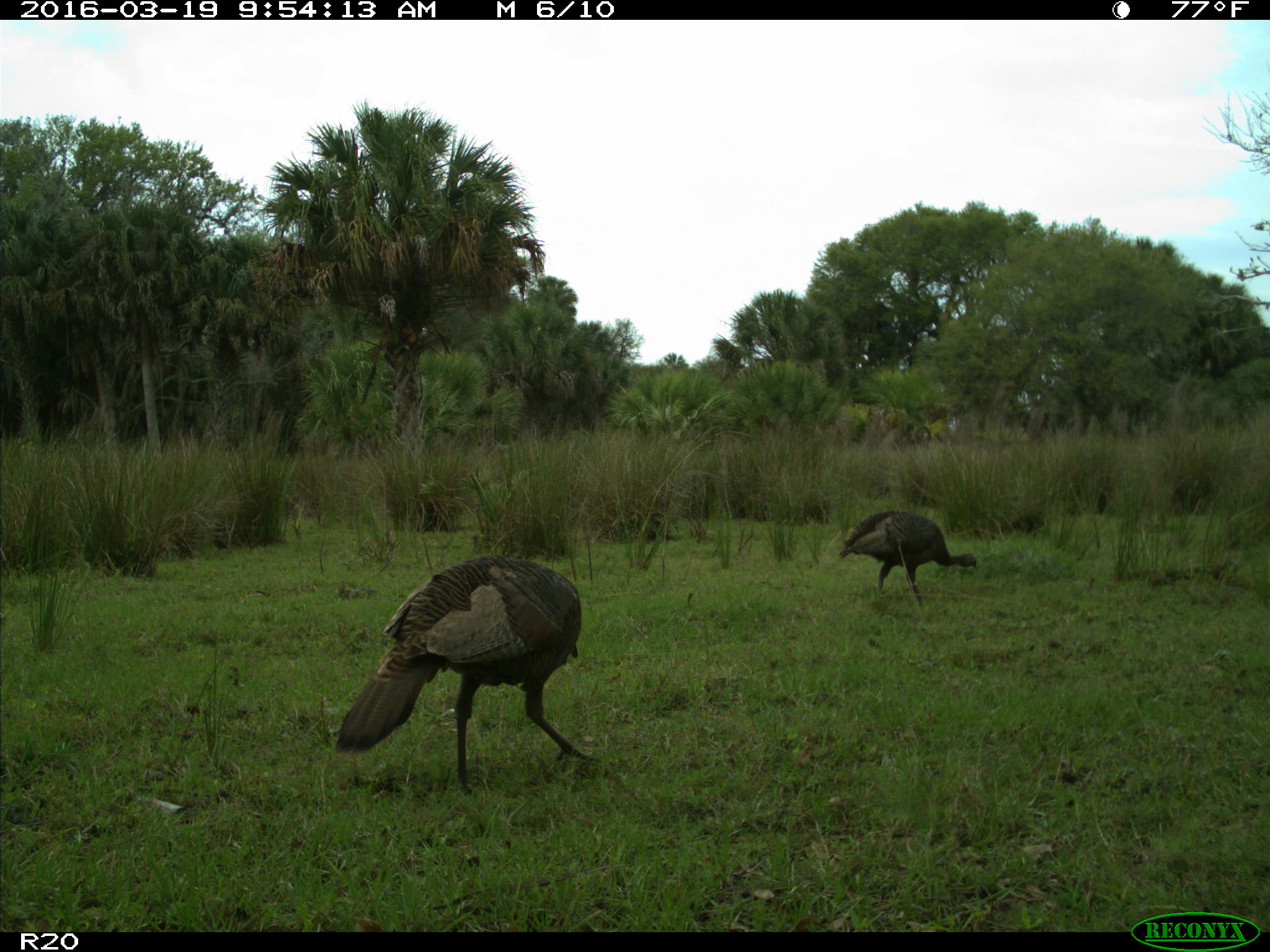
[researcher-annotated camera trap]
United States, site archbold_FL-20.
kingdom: Animalia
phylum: Chordata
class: Aves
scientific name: Aves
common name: birds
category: unidentified bird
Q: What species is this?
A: Unidentified bird (birds) (Aves).